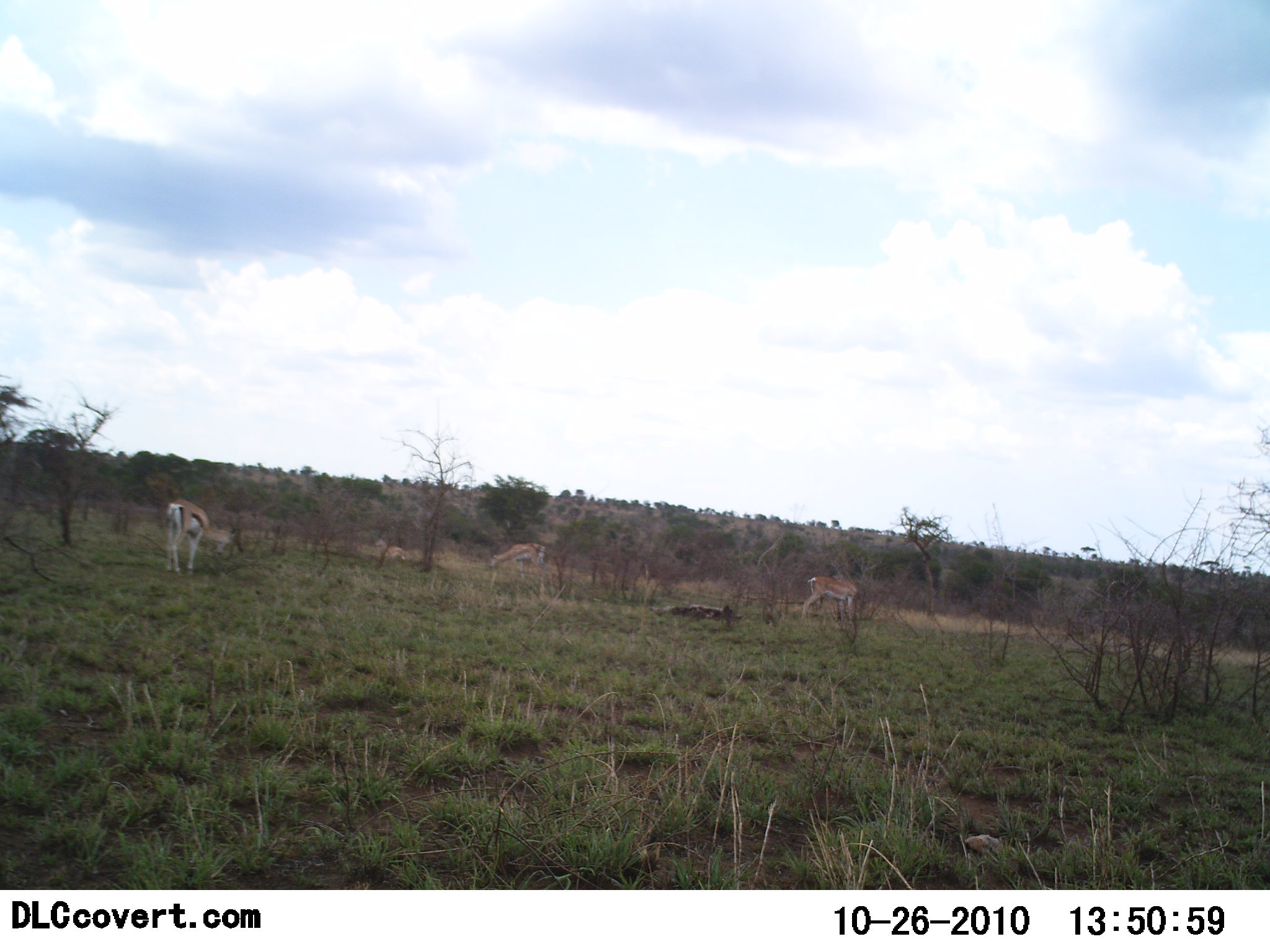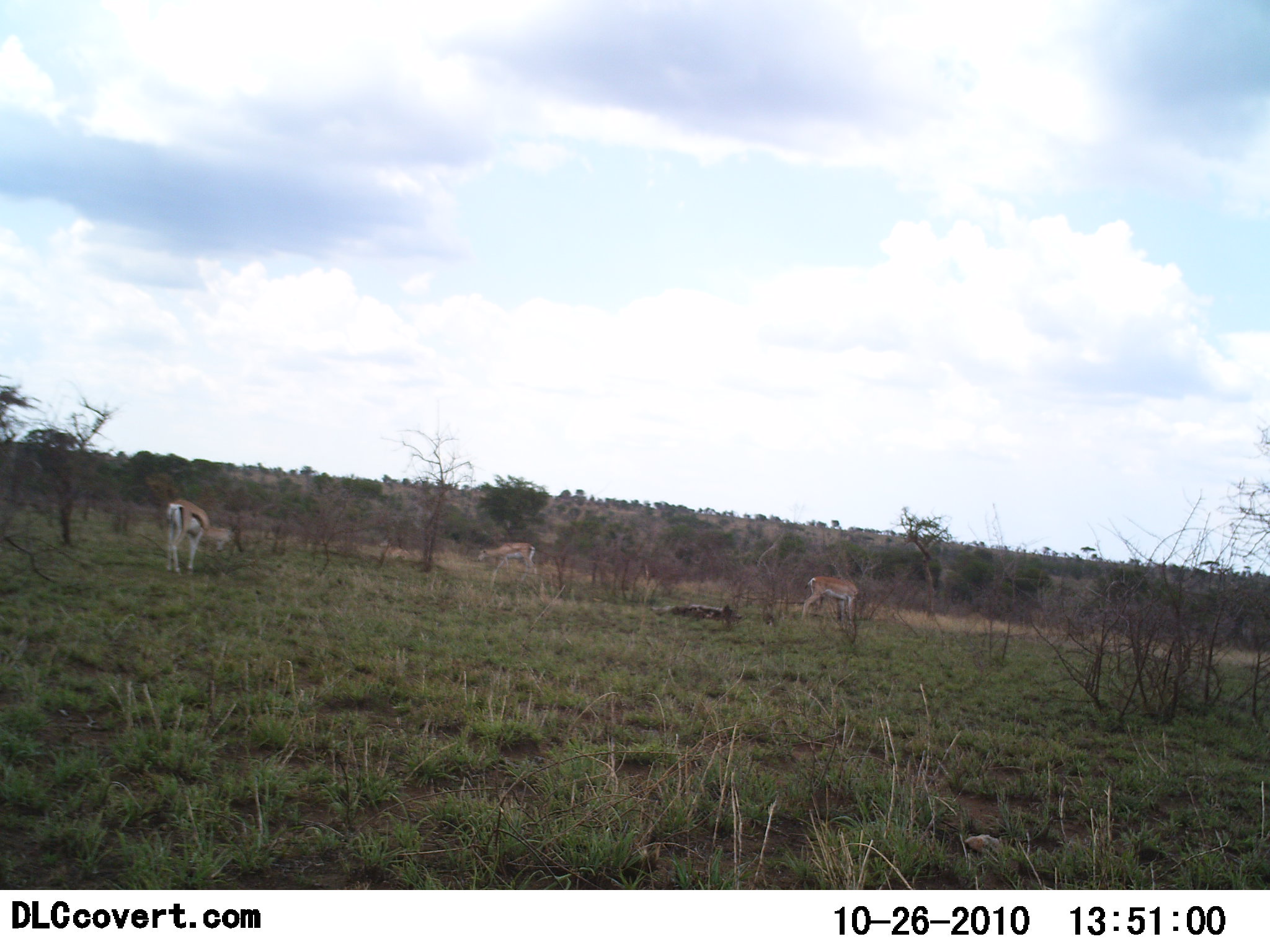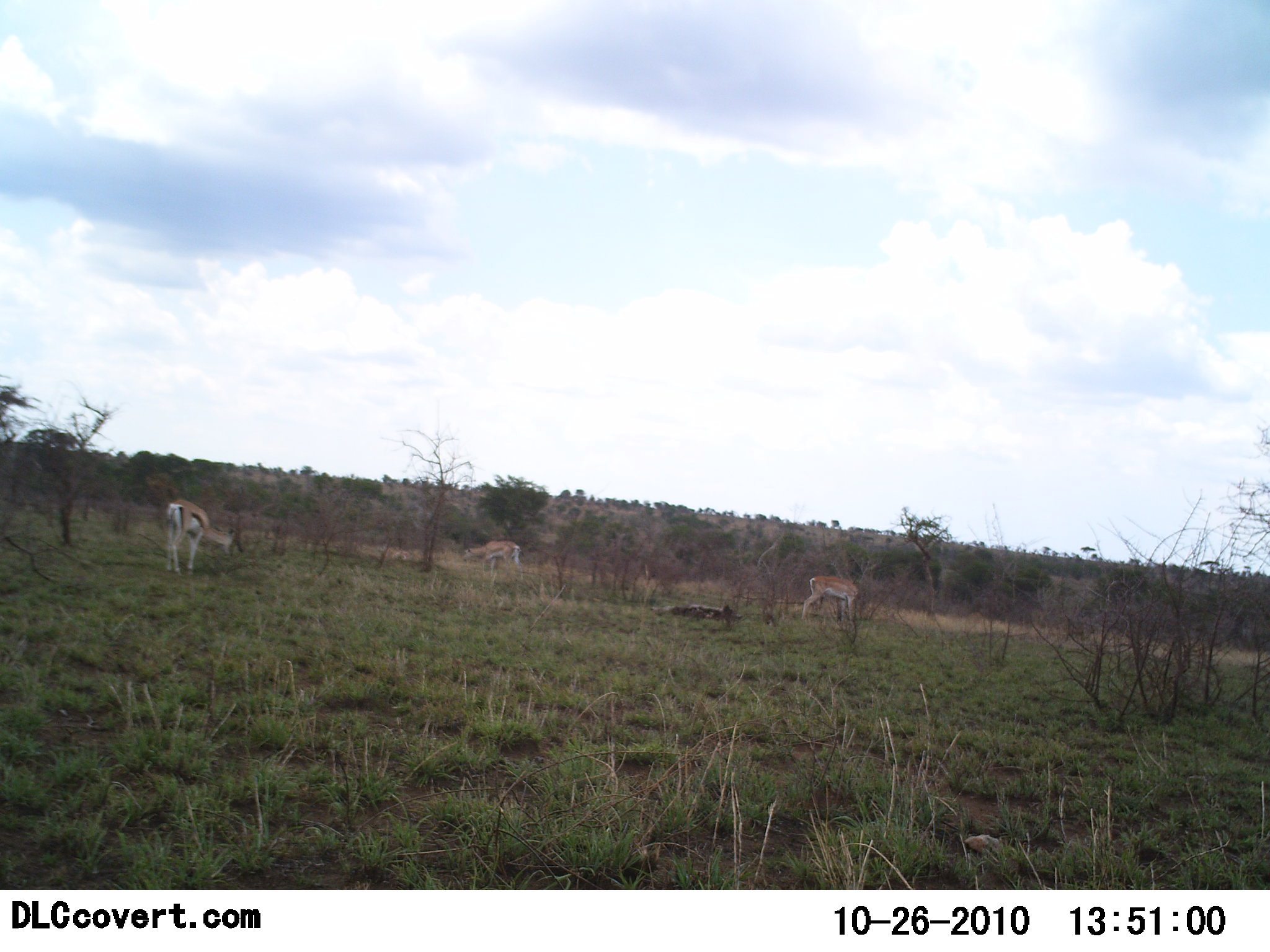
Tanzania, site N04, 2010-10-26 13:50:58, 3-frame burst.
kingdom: Animalia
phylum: Chordata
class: Mammalia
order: Artiodactyla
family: Bovidae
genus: Eudorcas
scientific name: Eudorcas thomsonii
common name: thomson's gazelle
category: gazellethomsons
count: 3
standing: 54%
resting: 8%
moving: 46%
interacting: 0%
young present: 0%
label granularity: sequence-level